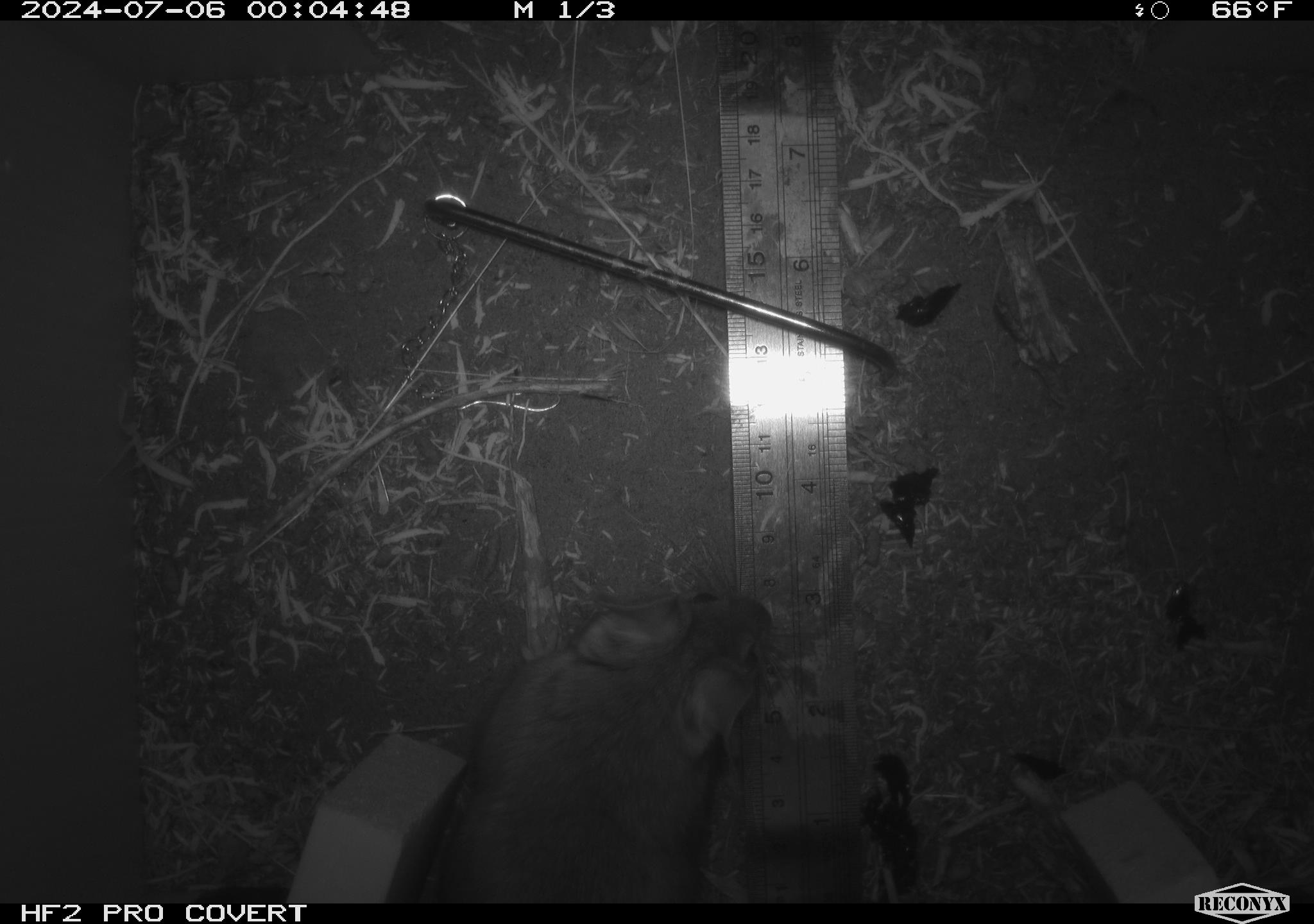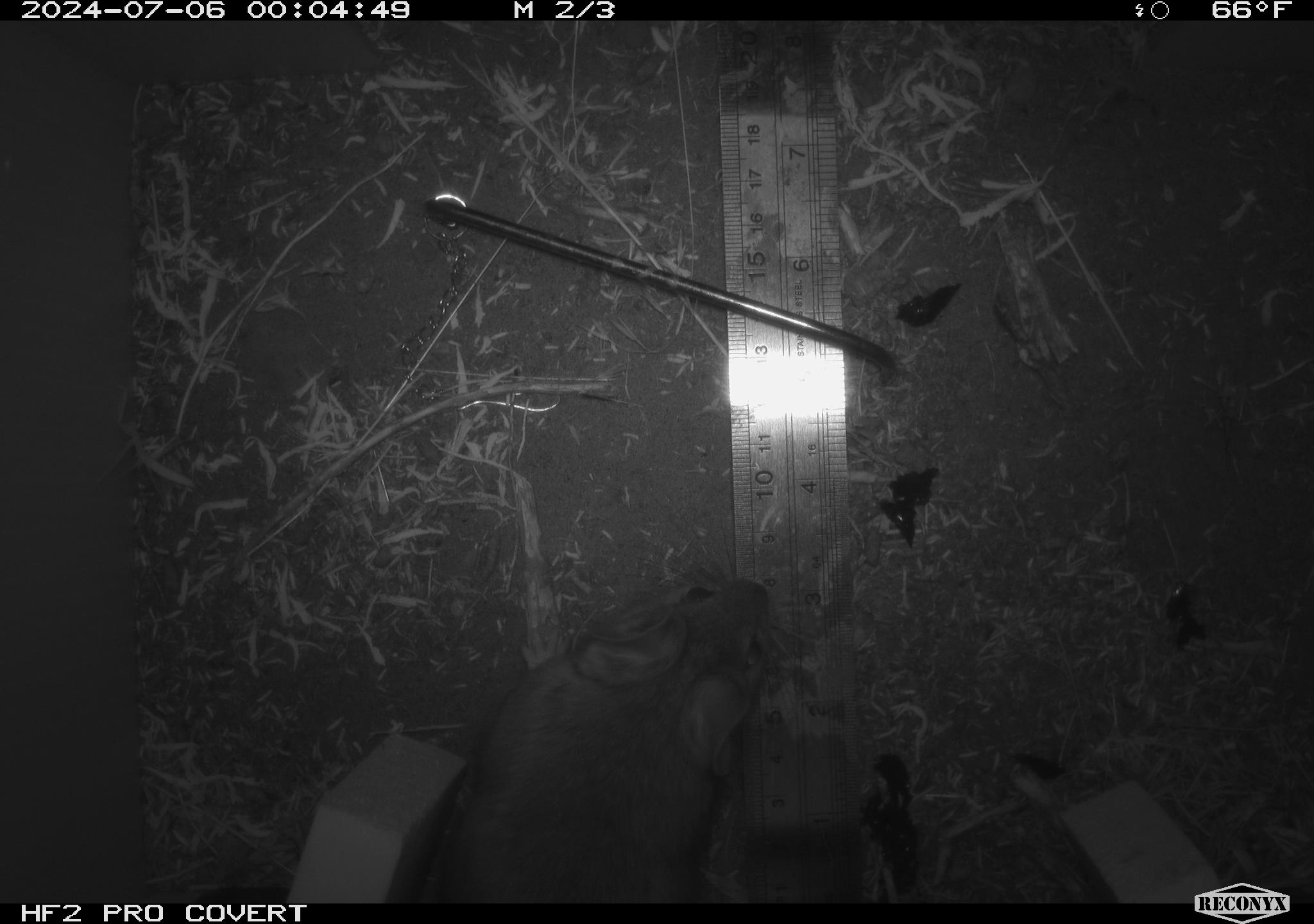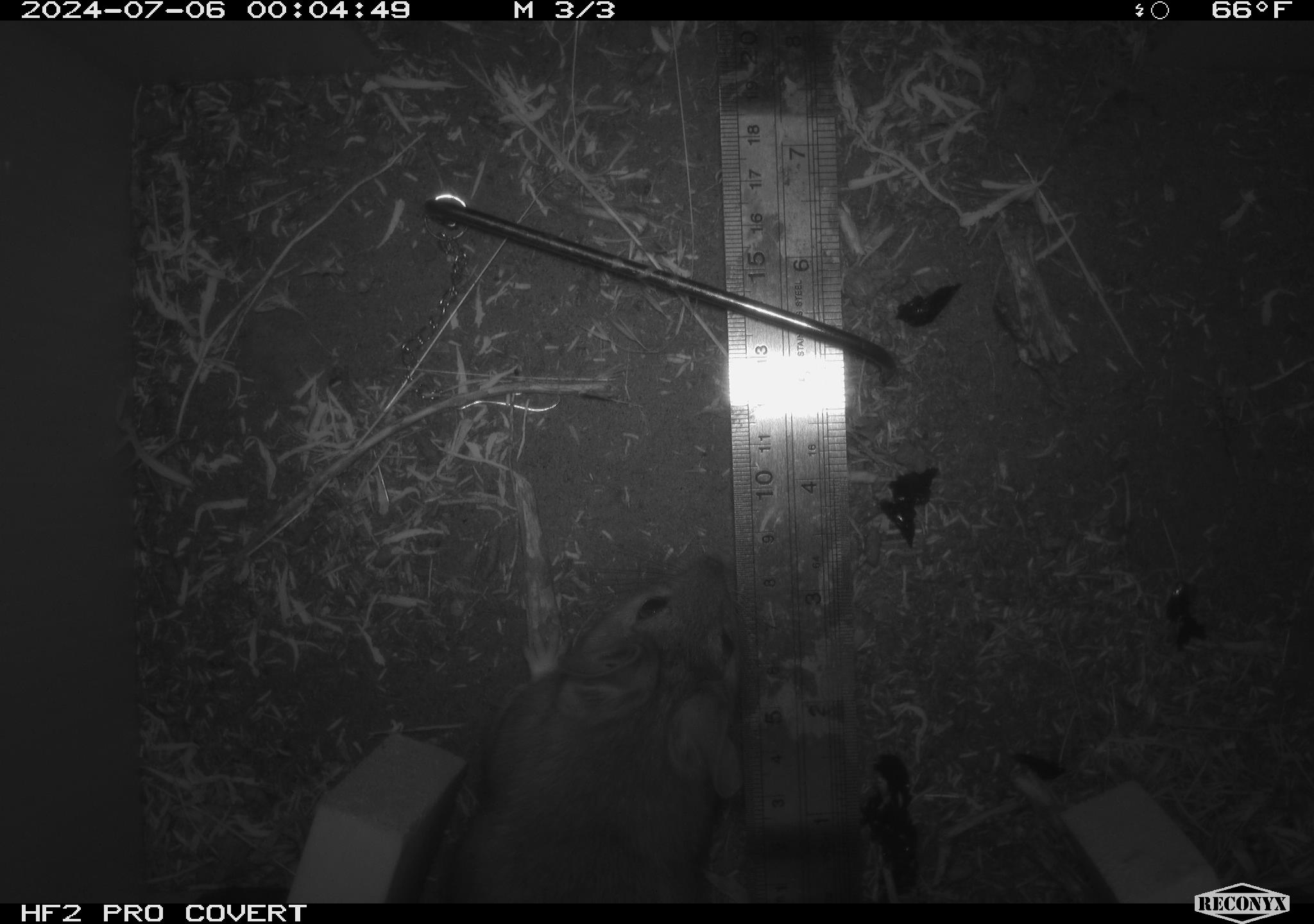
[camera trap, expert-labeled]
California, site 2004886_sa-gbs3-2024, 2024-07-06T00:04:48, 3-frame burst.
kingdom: Animalia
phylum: Chordata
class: Mammalia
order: Rodentia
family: Cricetidae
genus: Neotoma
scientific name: Neotoma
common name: pack rat or woodrat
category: neotoma species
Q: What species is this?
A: Neotoma species (pack rat or woodrat) (Neotoma).